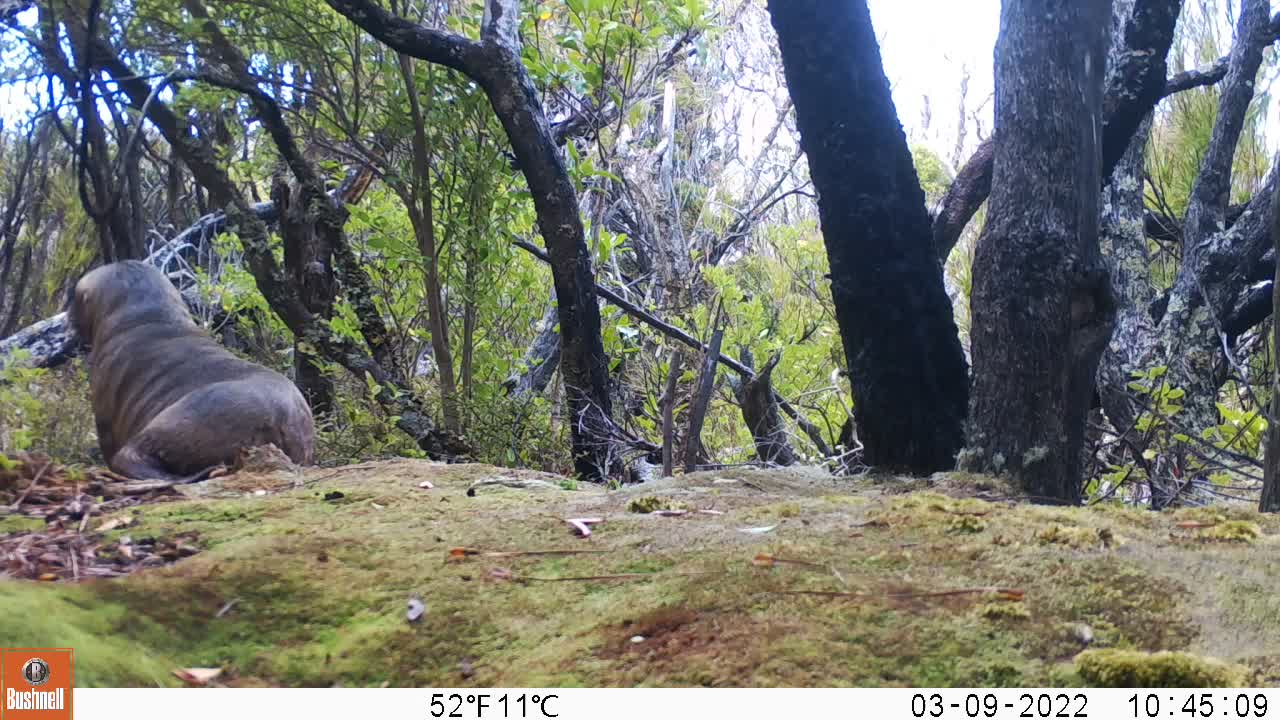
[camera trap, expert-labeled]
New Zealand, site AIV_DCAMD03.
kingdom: Animalia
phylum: Chordata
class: Mammalia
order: Carnivora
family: Otariidae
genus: Phocarctos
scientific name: Phocarctos hookeri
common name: new zealand sea lion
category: sealion